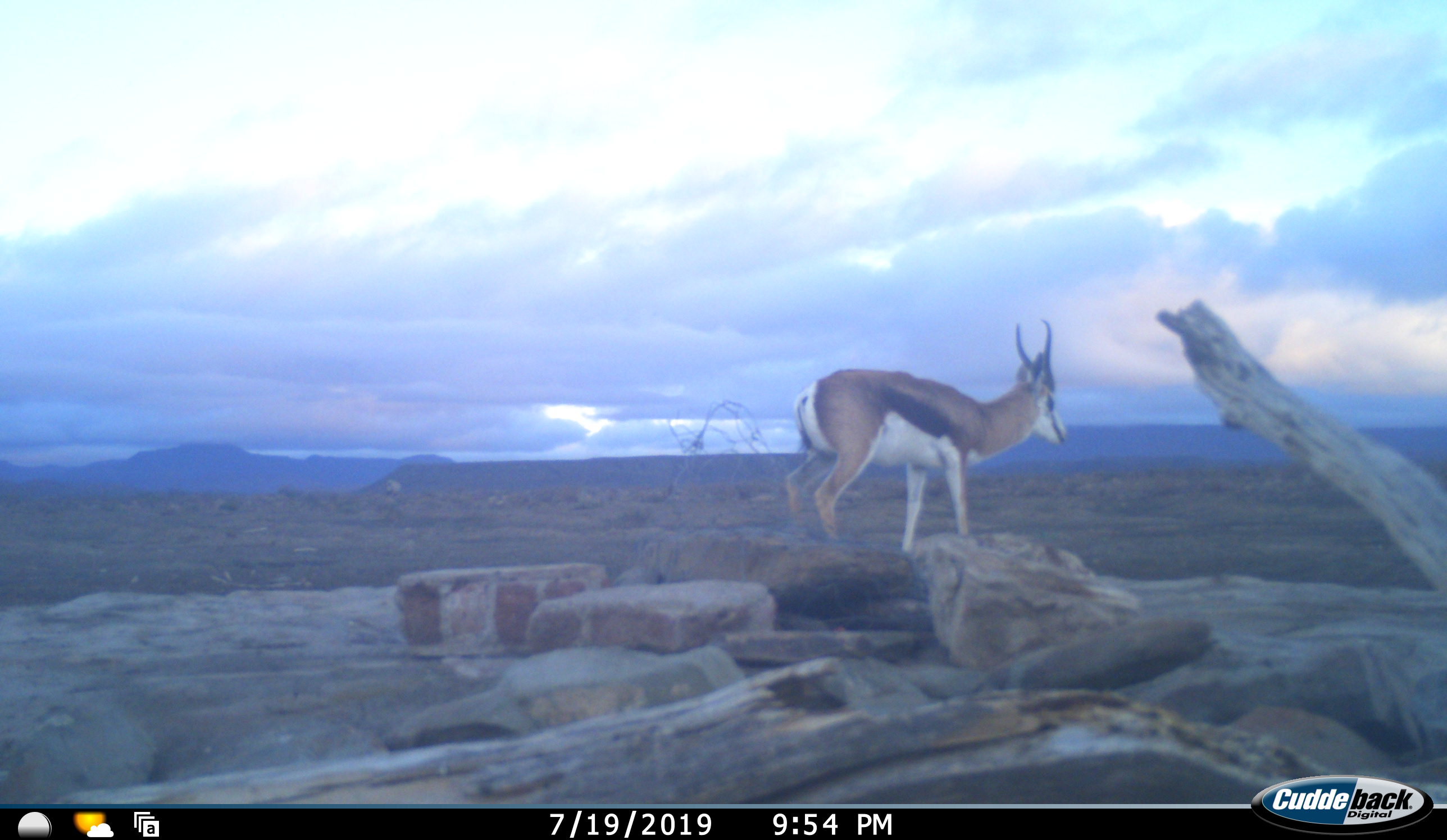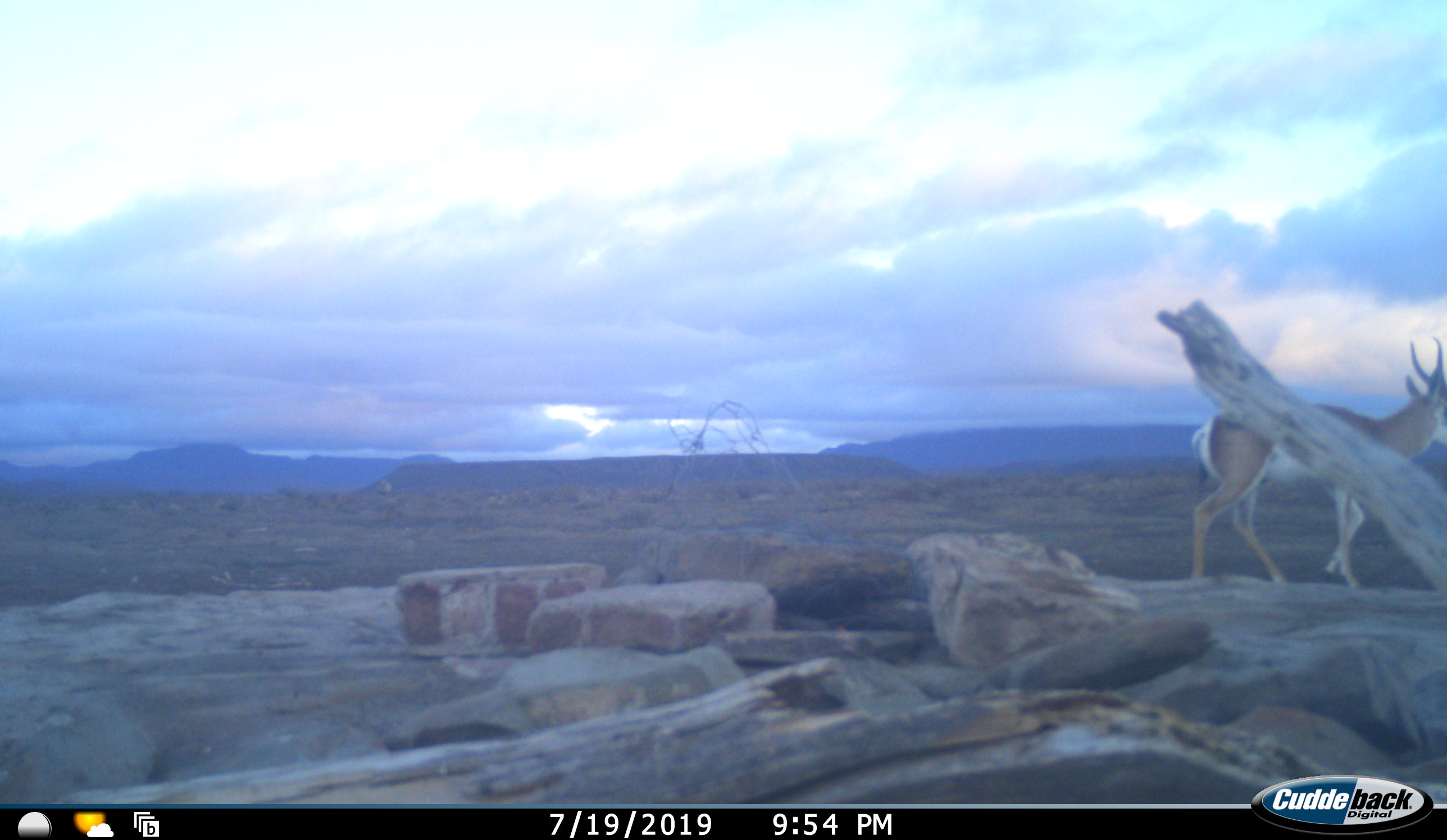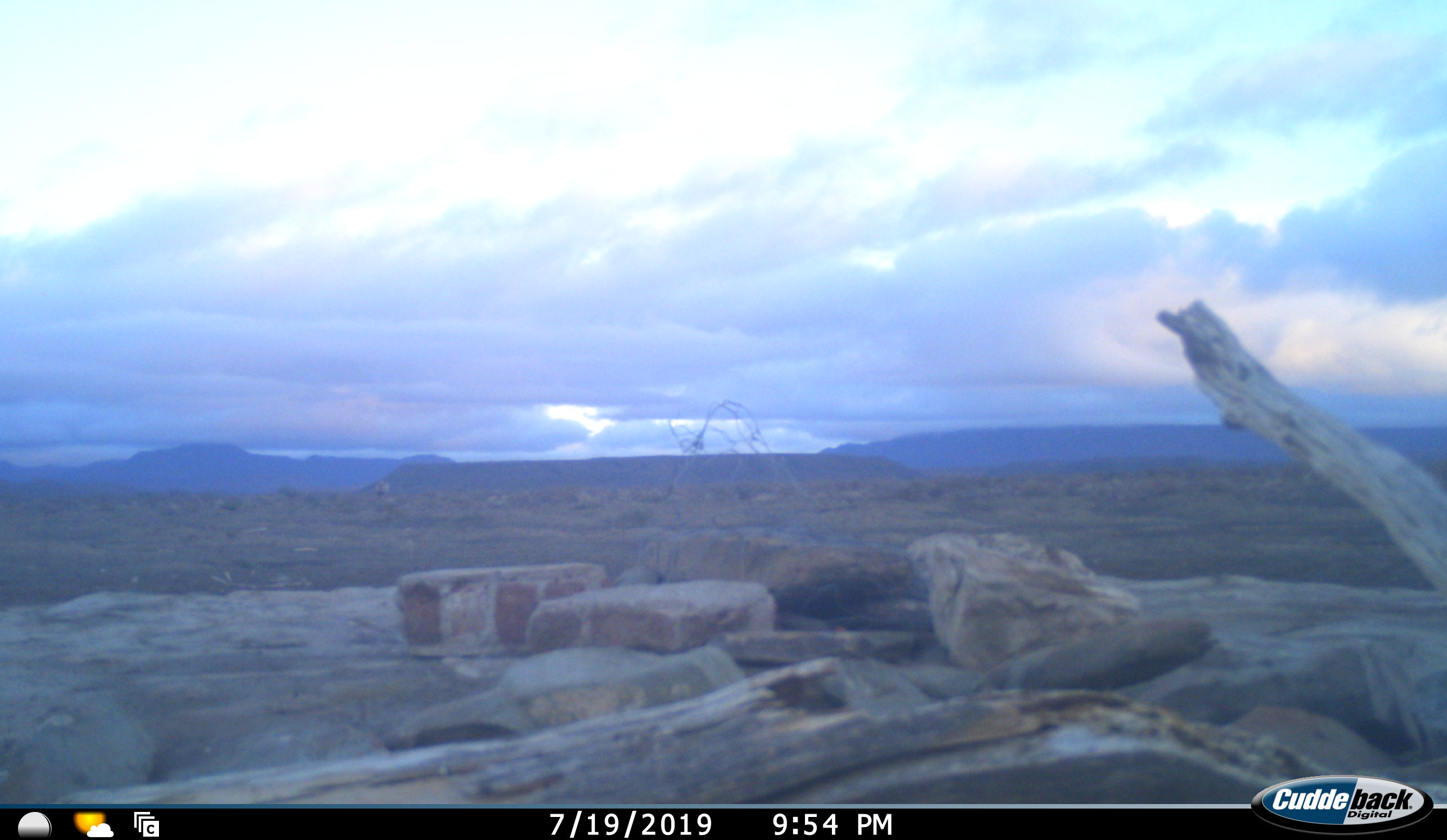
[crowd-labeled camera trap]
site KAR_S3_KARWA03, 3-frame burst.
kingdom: Animalia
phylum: Chordata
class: Mammalia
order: Artiodactyla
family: Bovidae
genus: Antidorcas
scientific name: Antidorcas marsupialis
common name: springbok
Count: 1.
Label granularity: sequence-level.